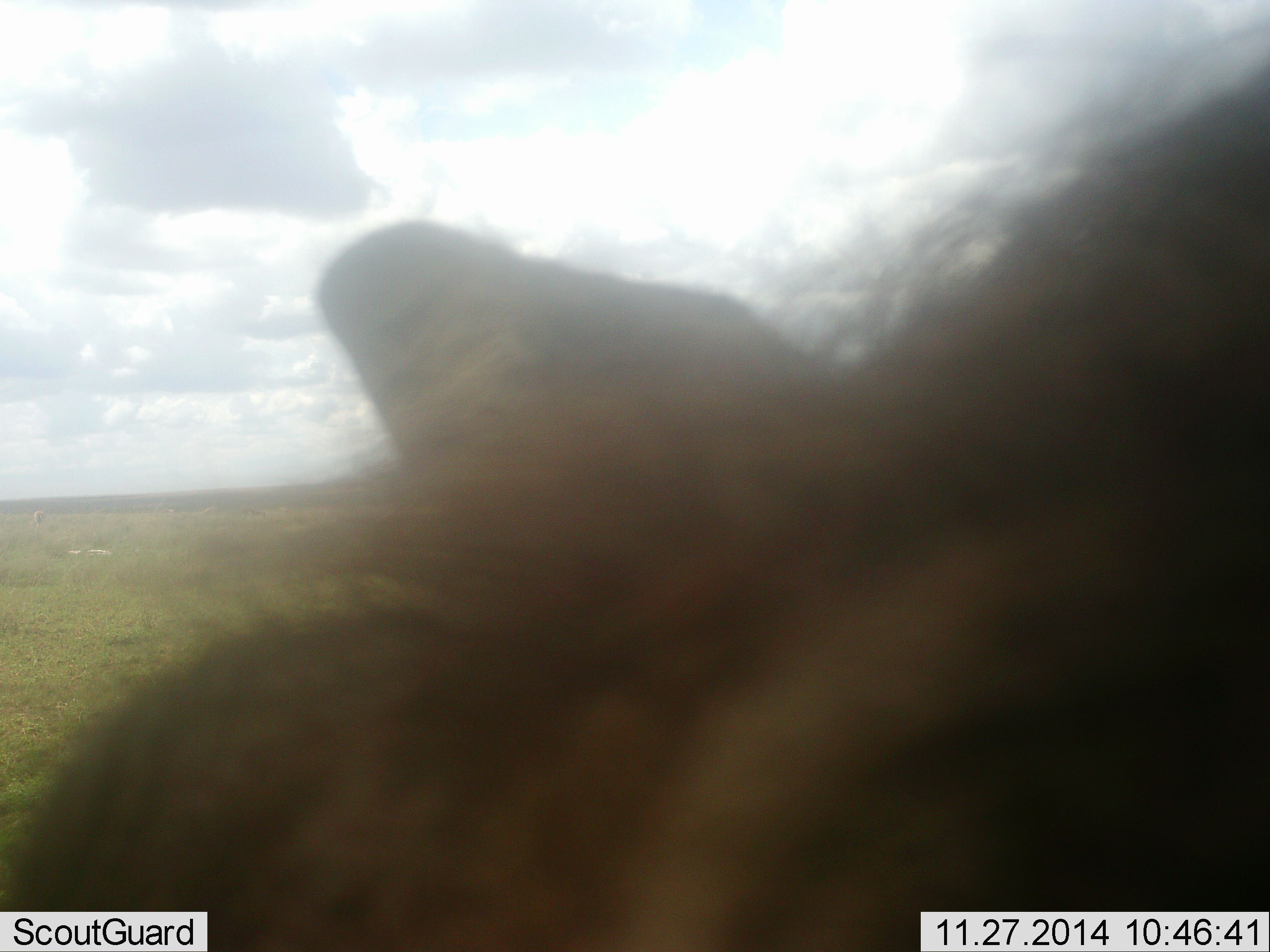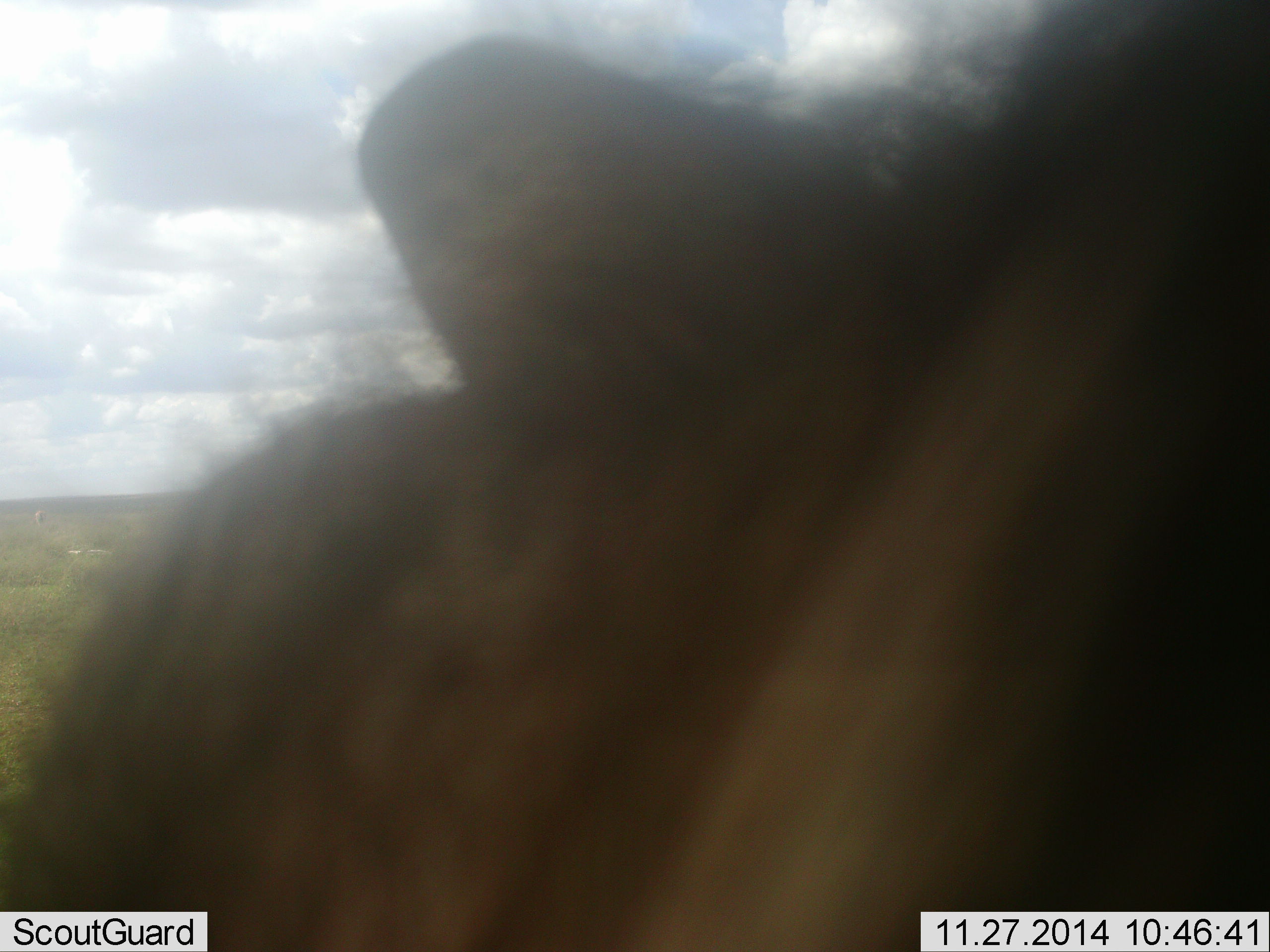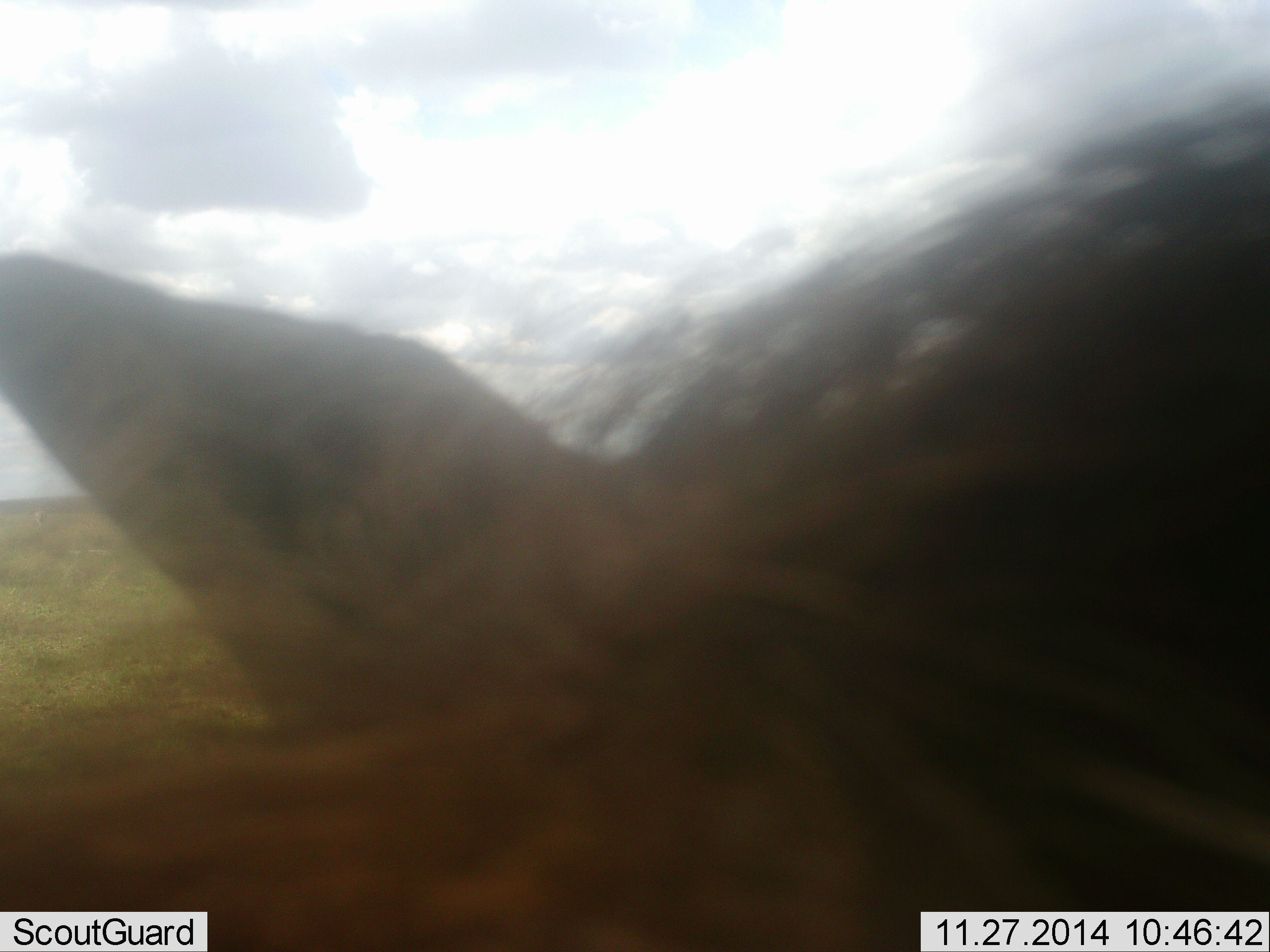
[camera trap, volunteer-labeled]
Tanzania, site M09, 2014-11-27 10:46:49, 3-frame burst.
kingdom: Animalia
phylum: Chordata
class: Mammalia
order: Artiodactyla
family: Bovidae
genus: Connochaetes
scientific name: Connochaetes taurinus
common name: blue wildebeest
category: wildebeest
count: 1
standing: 56%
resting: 0%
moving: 67%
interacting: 0%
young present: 0%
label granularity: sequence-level